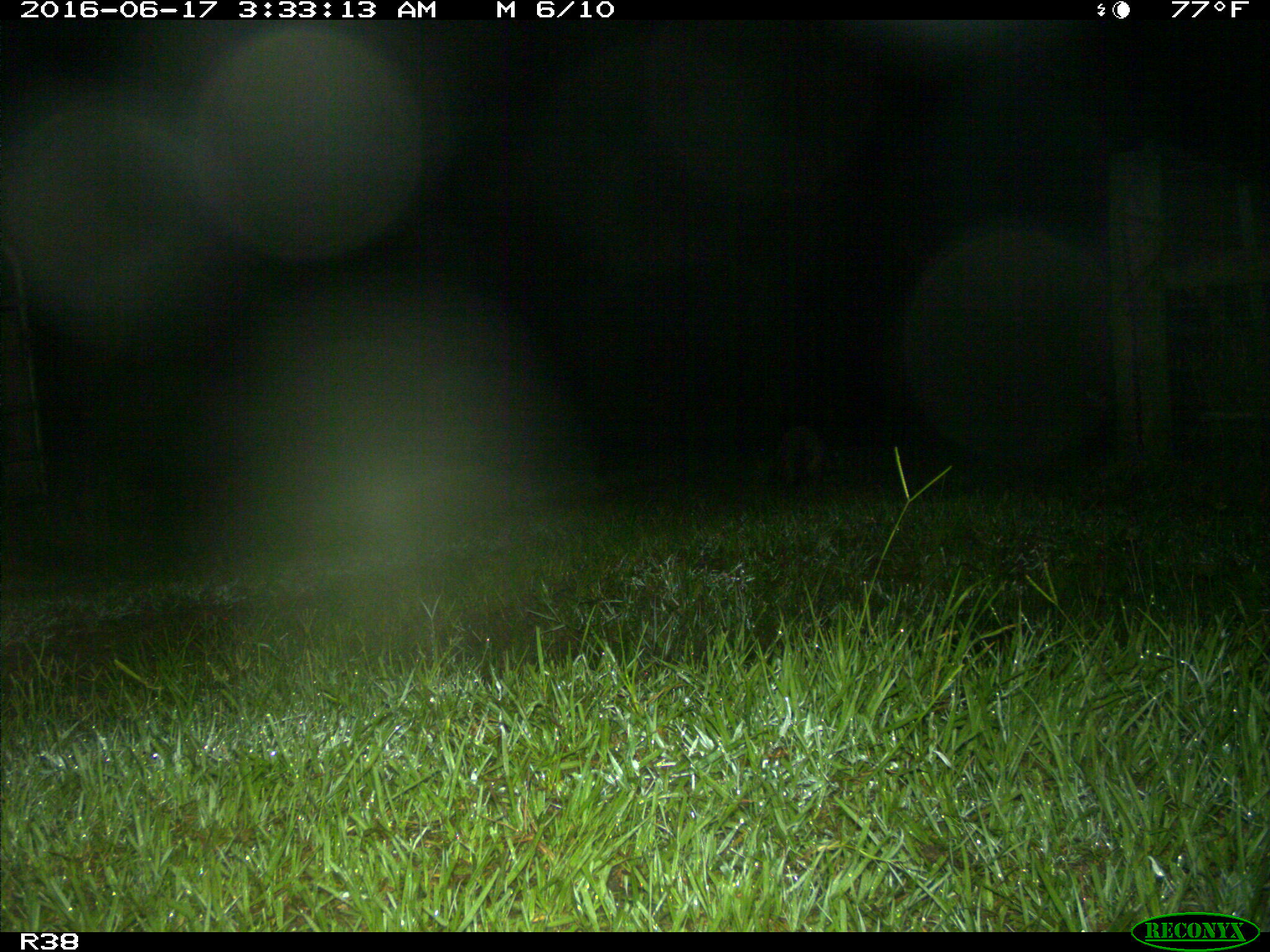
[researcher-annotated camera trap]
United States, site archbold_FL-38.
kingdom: Animalia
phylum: Chordata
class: Mammalia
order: Carnivora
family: Procyonidae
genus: Procyon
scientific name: Procyon lotor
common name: common raccoon